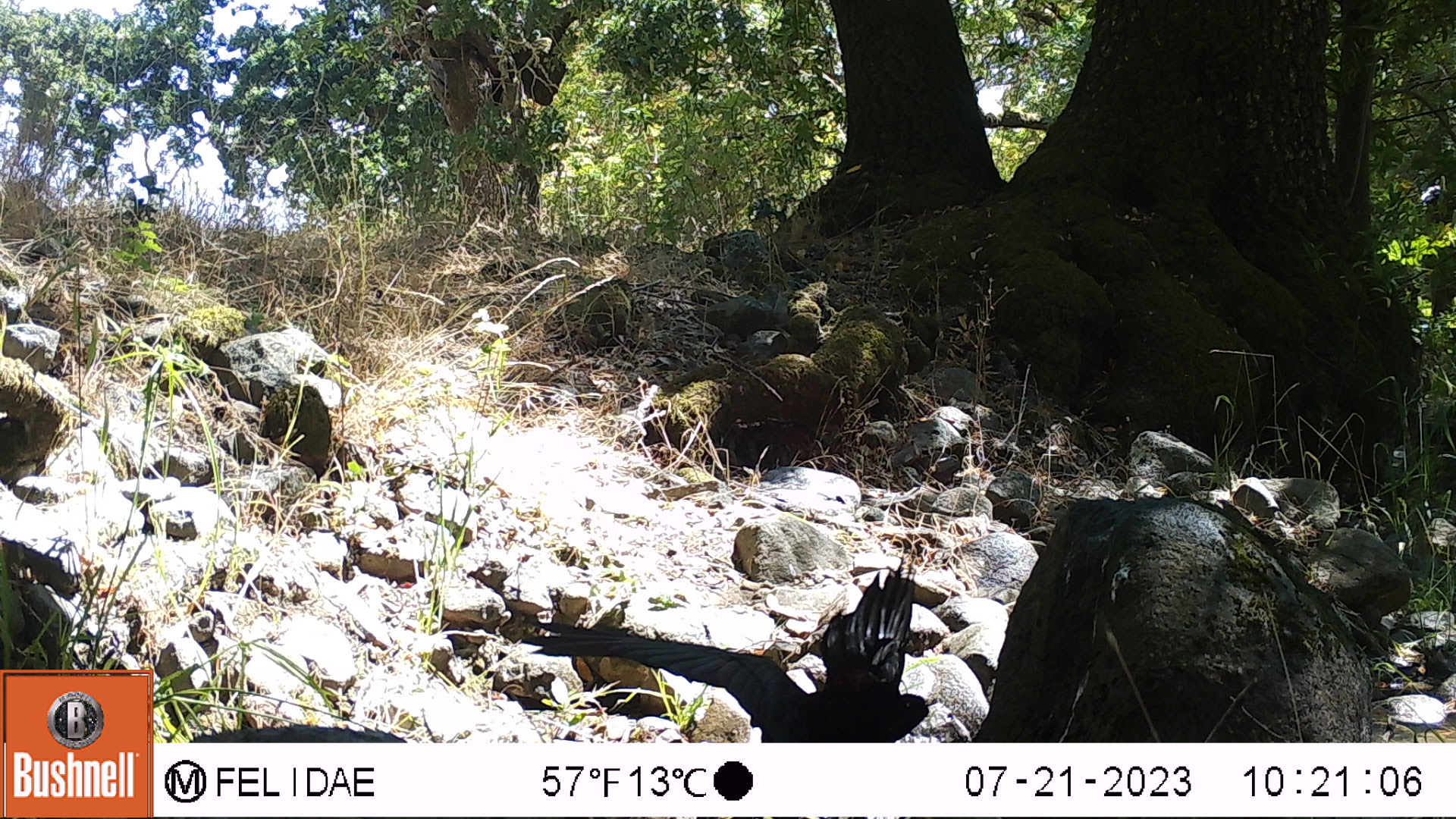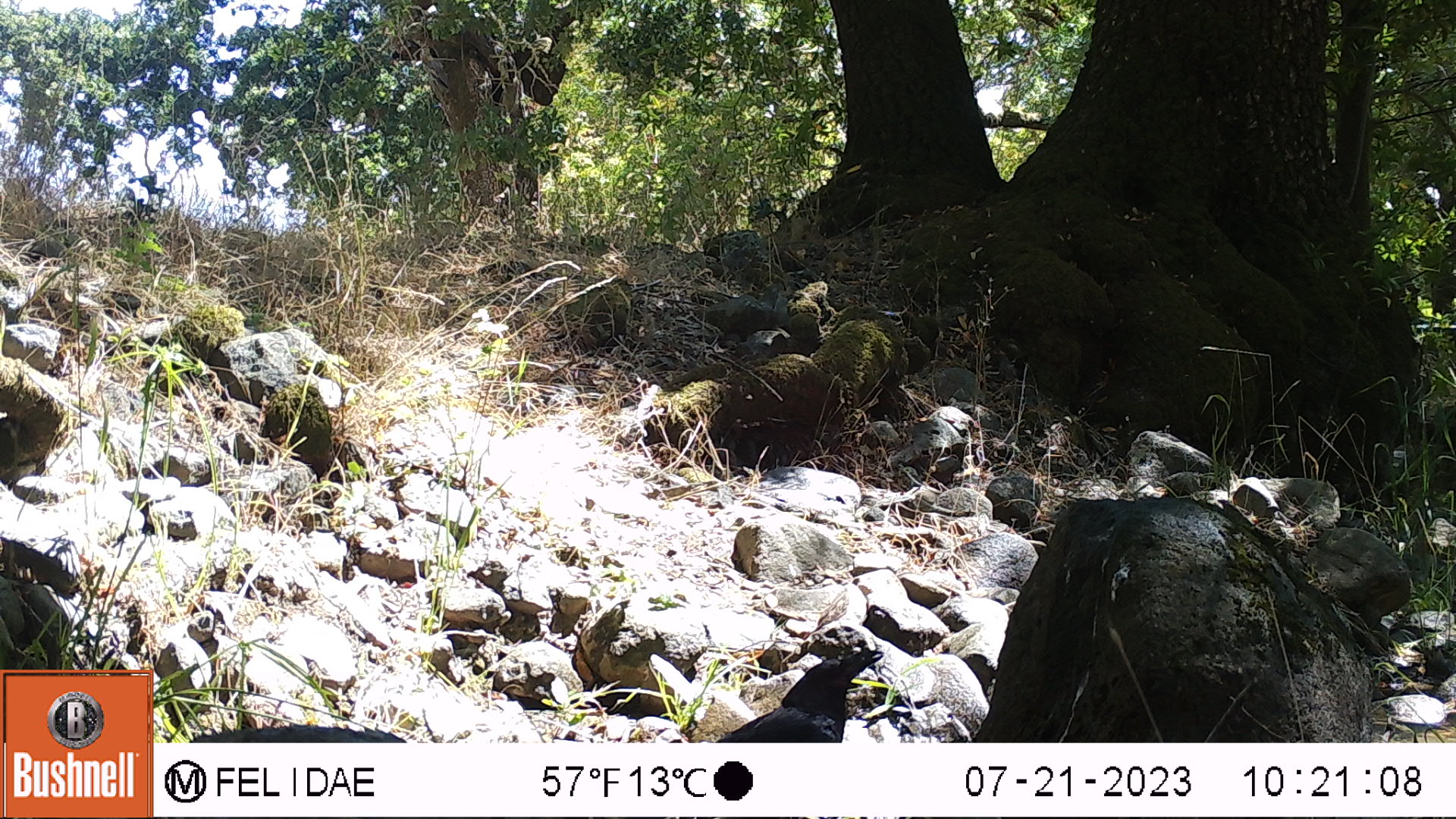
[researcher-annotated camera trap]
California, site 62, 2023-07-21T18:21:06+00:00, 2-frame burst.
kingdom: Animalia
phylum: Chordata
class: Aves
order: Passeriformes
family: Corvidae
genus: Corvus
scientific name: Corvus brachyrhynchos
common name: american crow